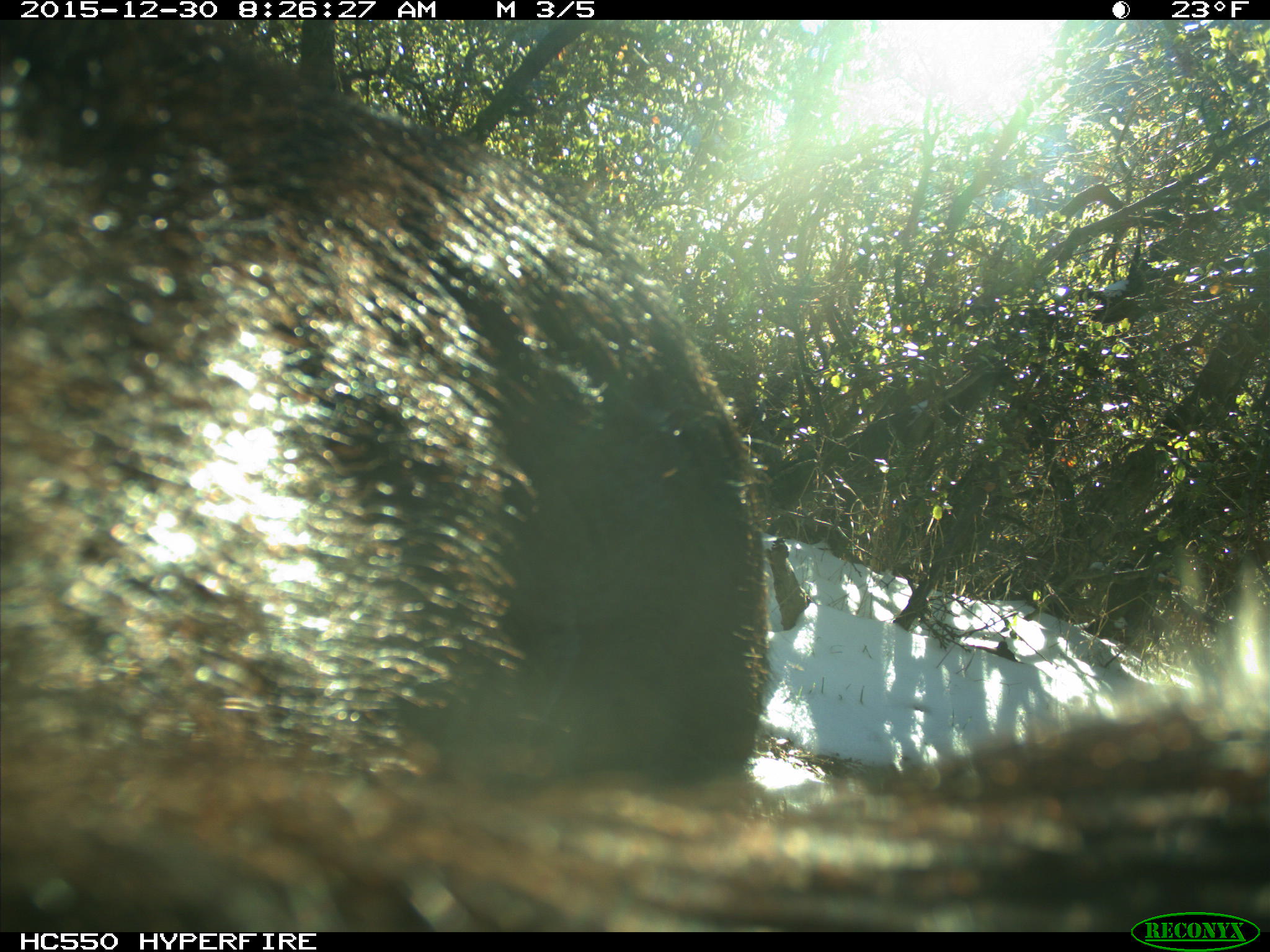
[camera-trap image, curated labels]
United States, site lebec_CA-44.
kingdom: Animalia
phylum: Chordata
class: Mammalia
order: Artiodactyla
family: Suidae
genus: Sus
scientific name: Sus scrofa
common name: wild boar